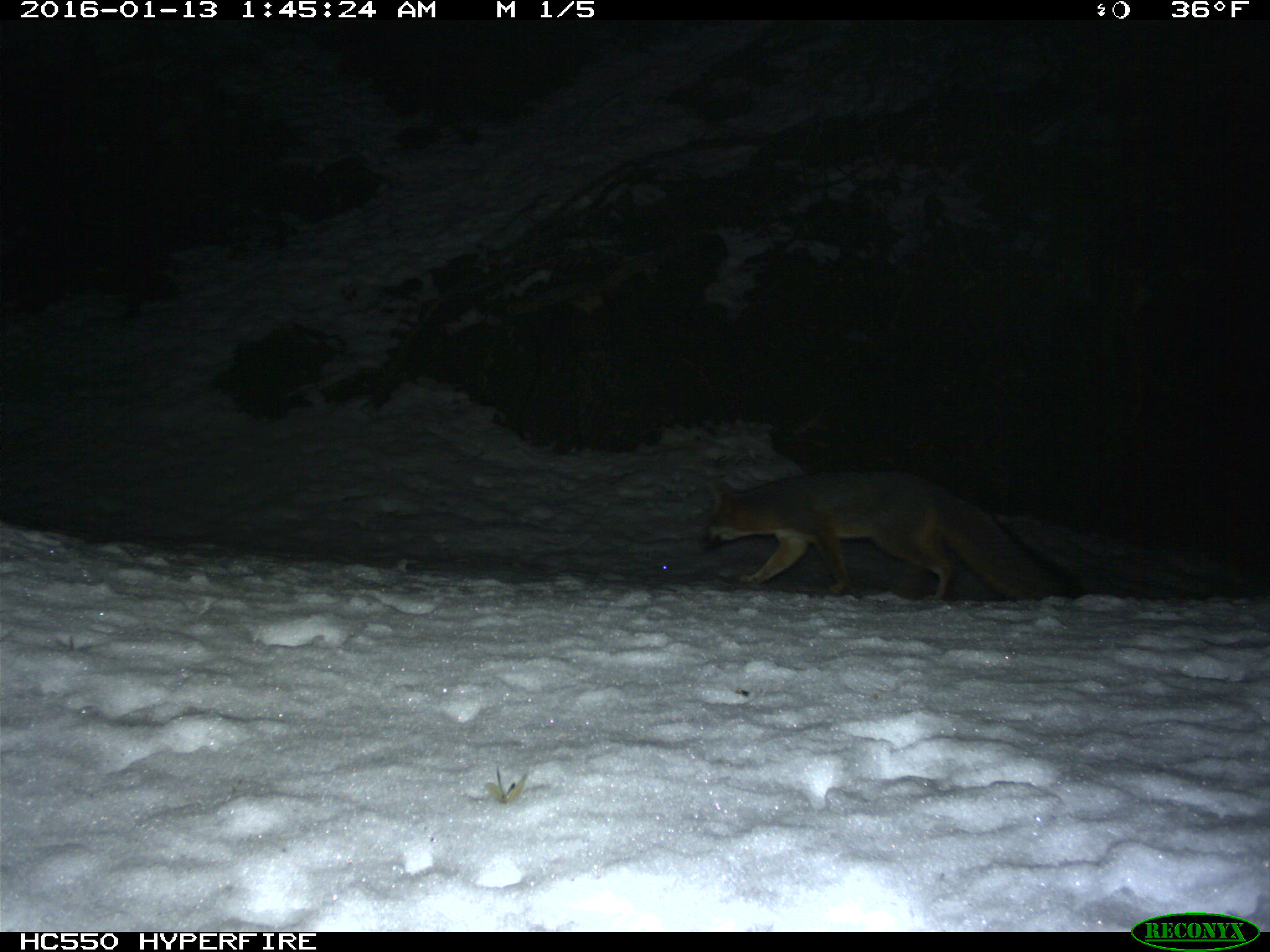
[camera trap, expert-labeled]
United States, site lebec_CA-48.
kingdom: Animalia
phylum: Chordata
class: Mammalia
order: Carnivora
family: Canidae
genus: Urocyon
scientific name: Urocyon cinereoargenteus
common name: gray fox